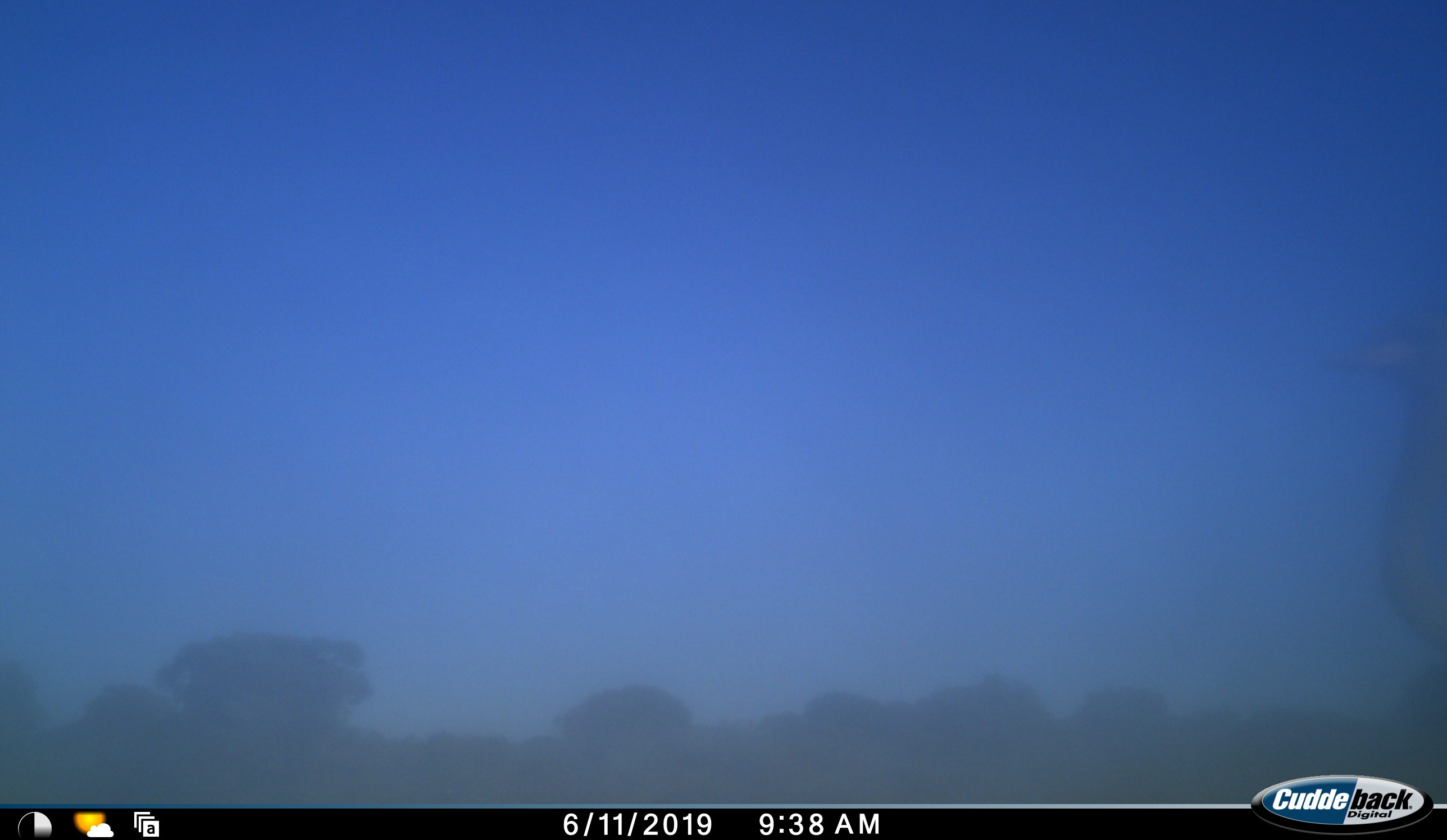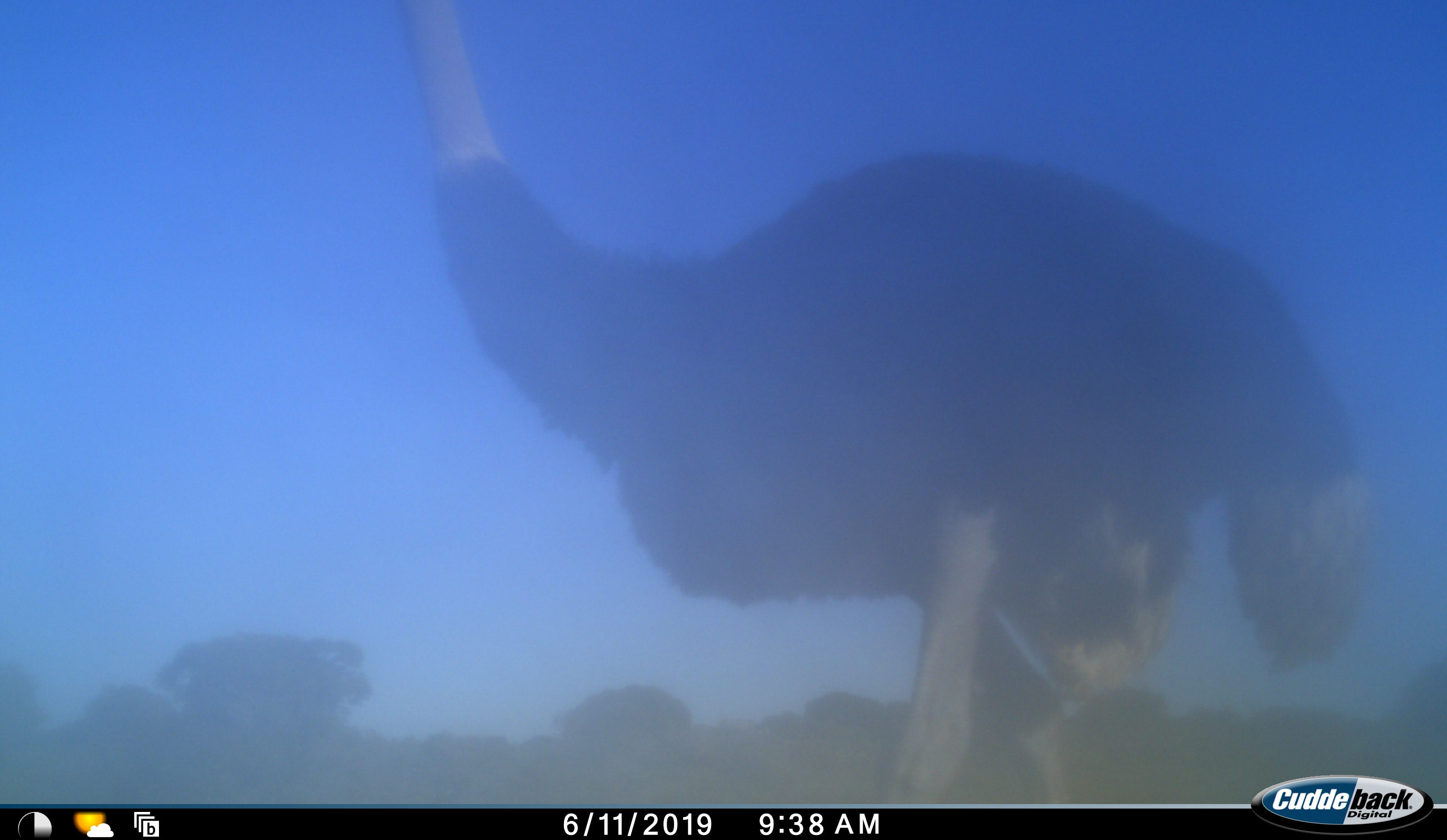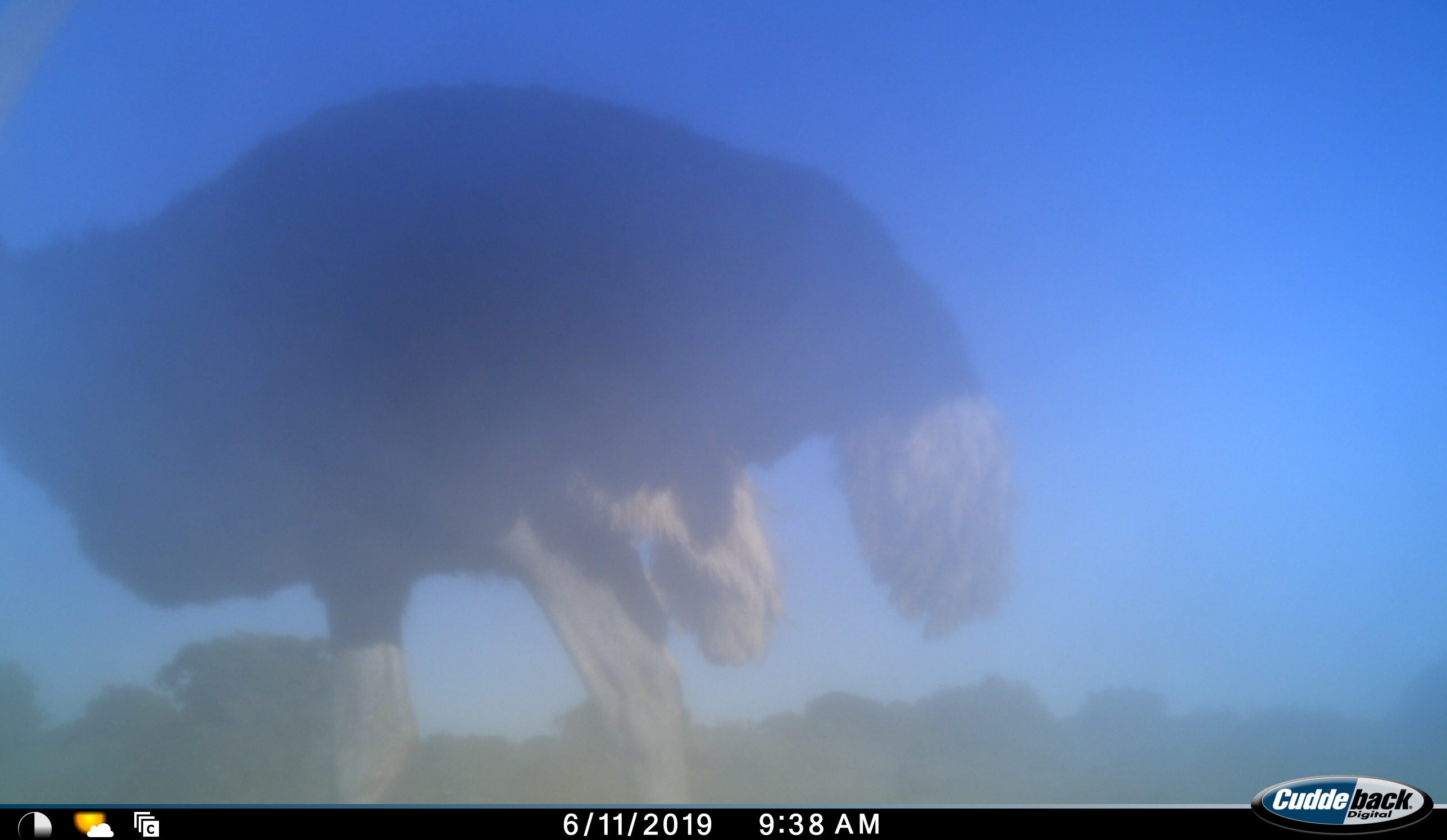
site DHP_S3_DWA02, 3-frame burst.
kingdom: Animalia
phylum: Chordata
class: Aves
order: Struthioniformes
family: Struthionidae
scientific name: Struthionidae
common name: ostrich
Ostrich (Struthionidae), count 1. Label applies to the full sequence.